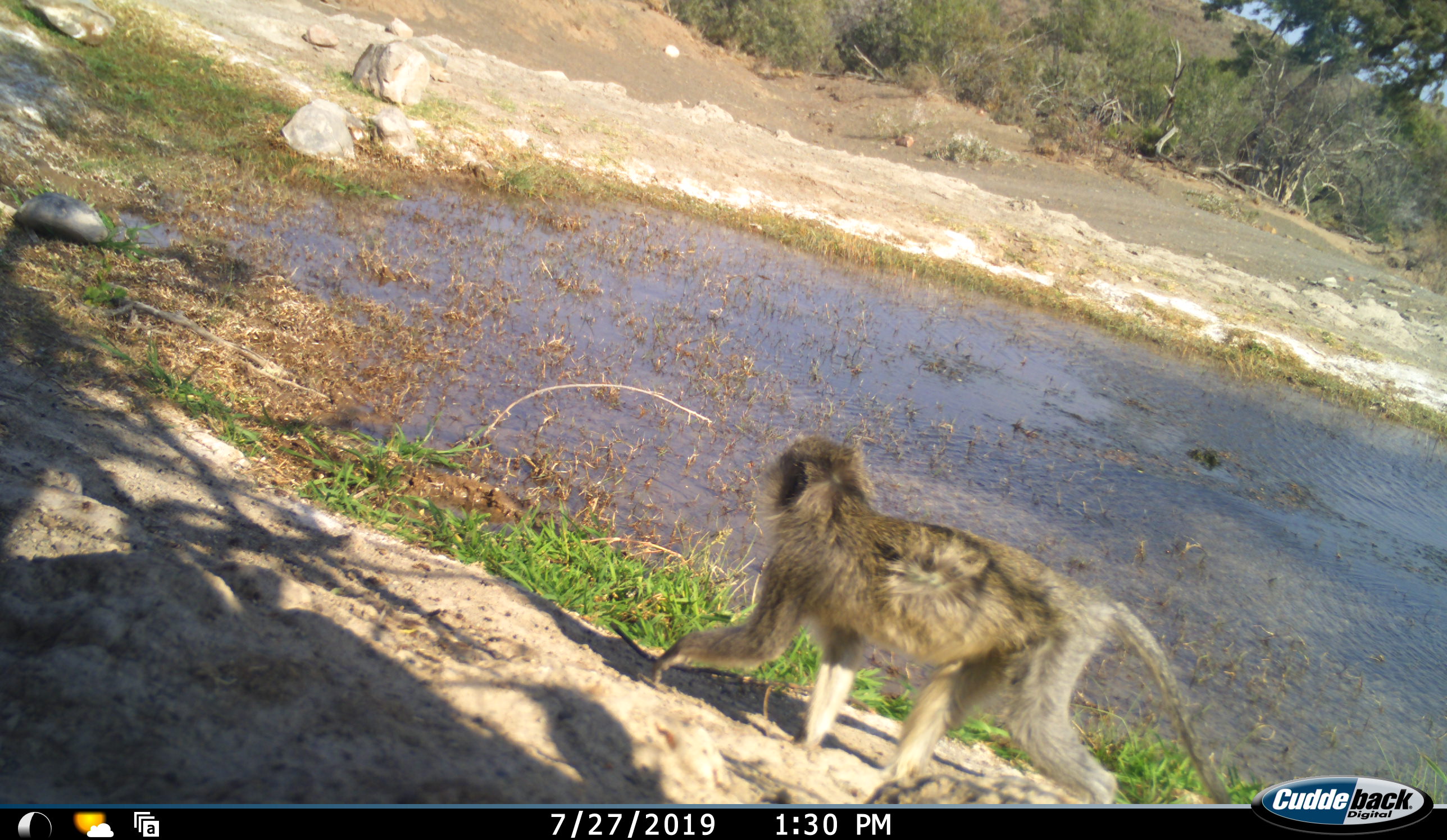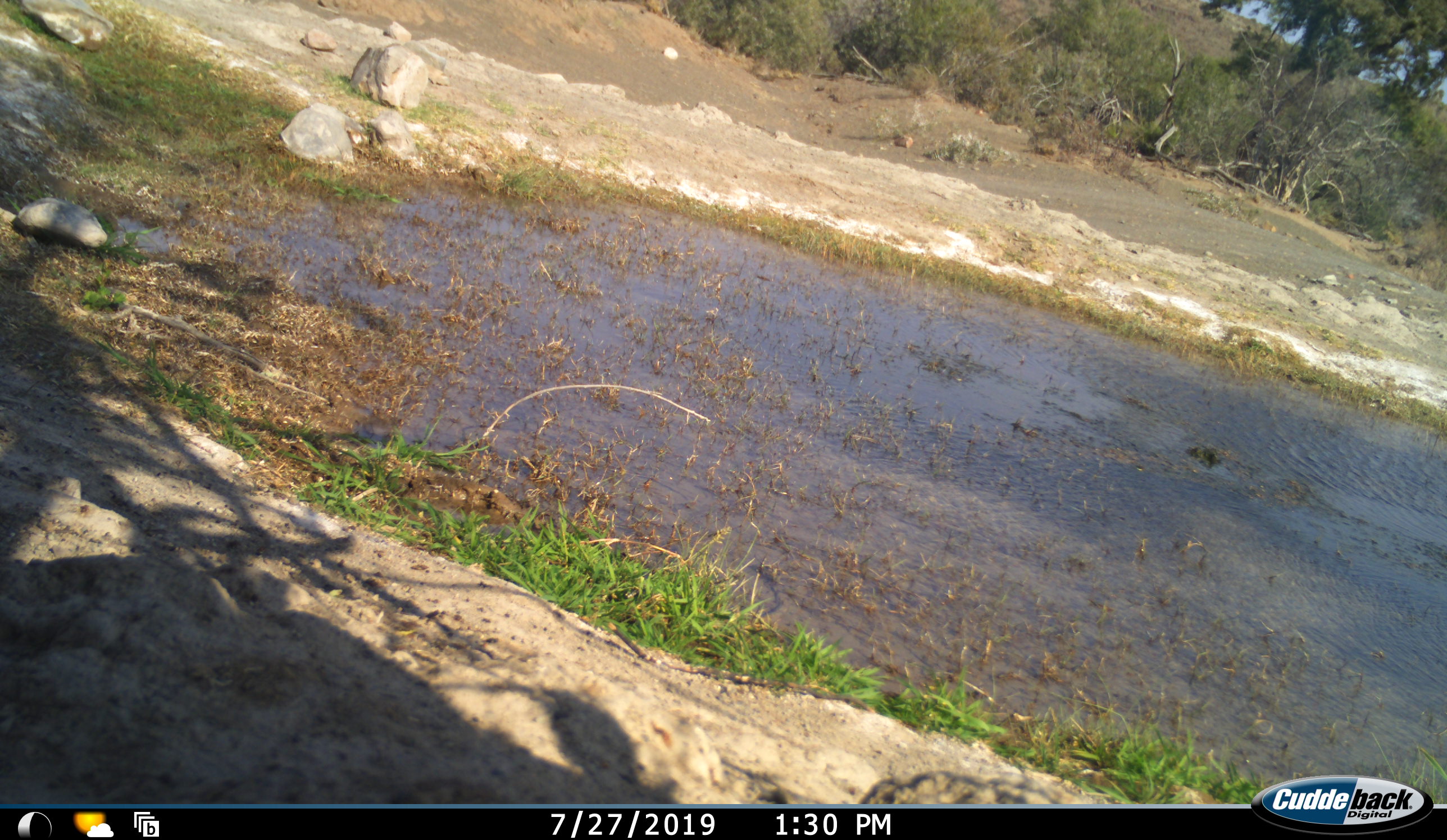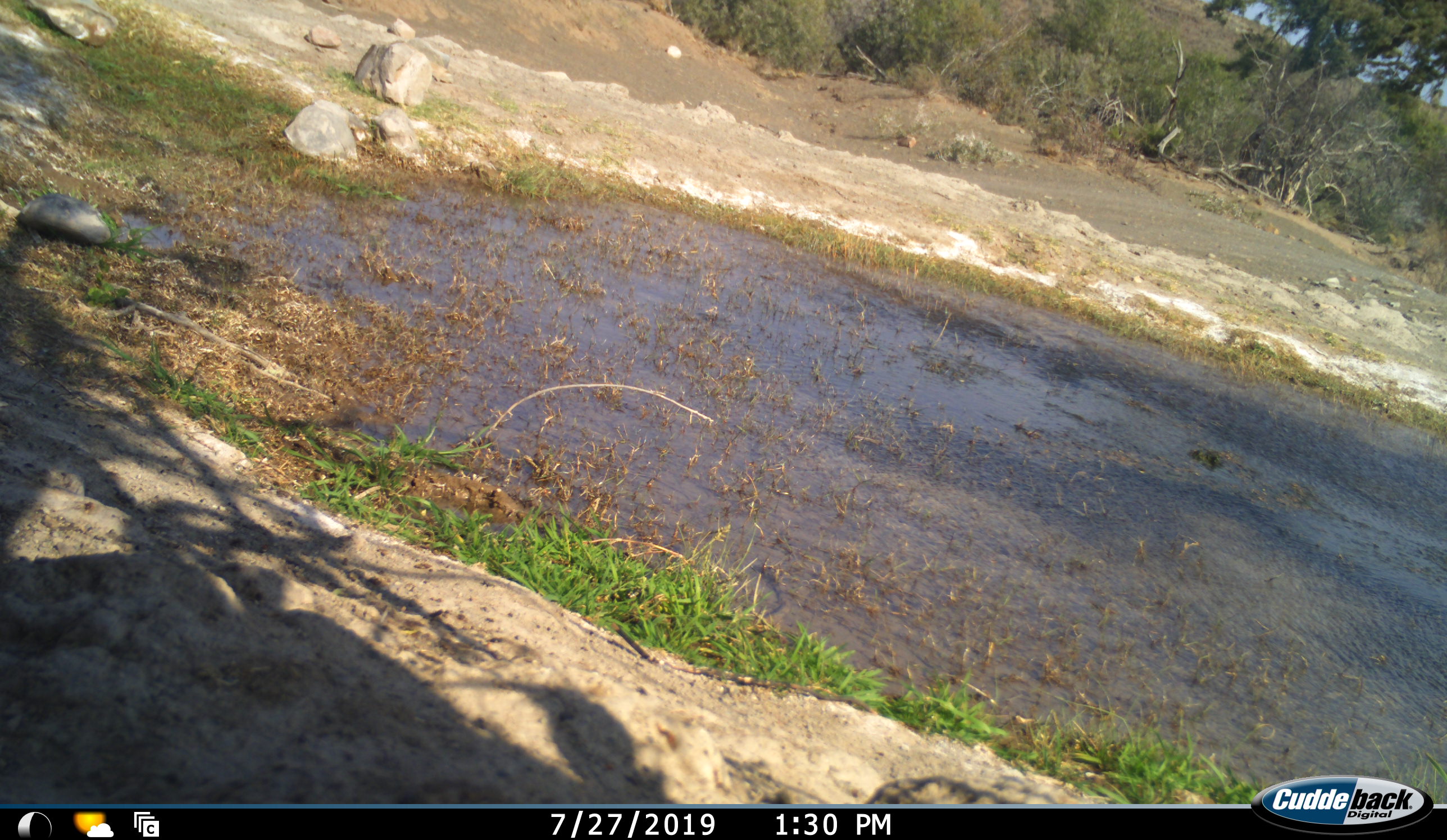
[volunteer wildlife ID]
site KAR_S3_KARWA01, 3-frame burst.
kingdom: Animalia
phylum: Chordata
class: Mammalia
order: Primates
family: Cercopithecidae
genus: Chlorocebus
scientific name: Chlorocebus pygerythrus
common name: vervet monkey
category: monkeyvervet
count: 1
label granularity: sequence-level